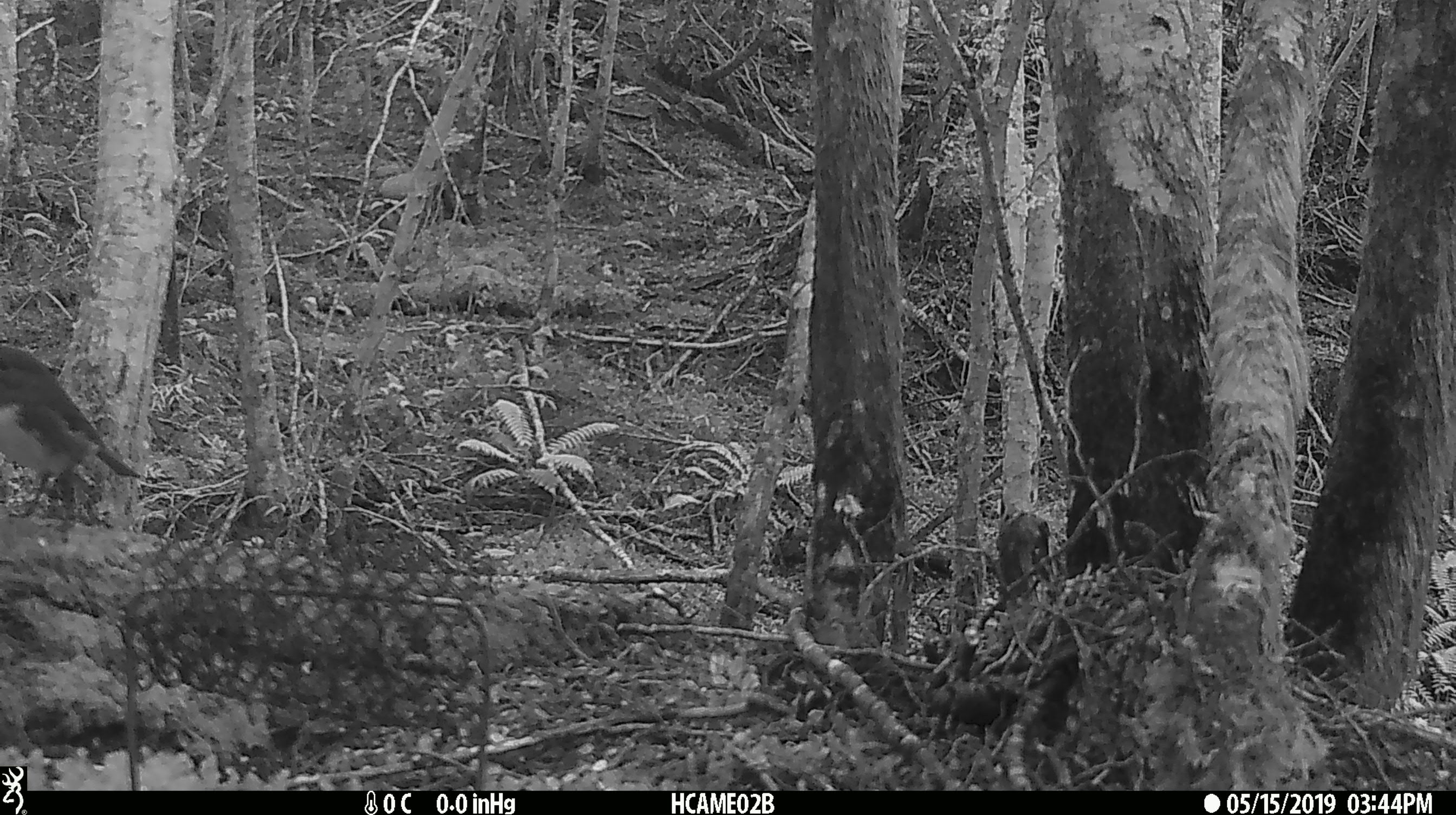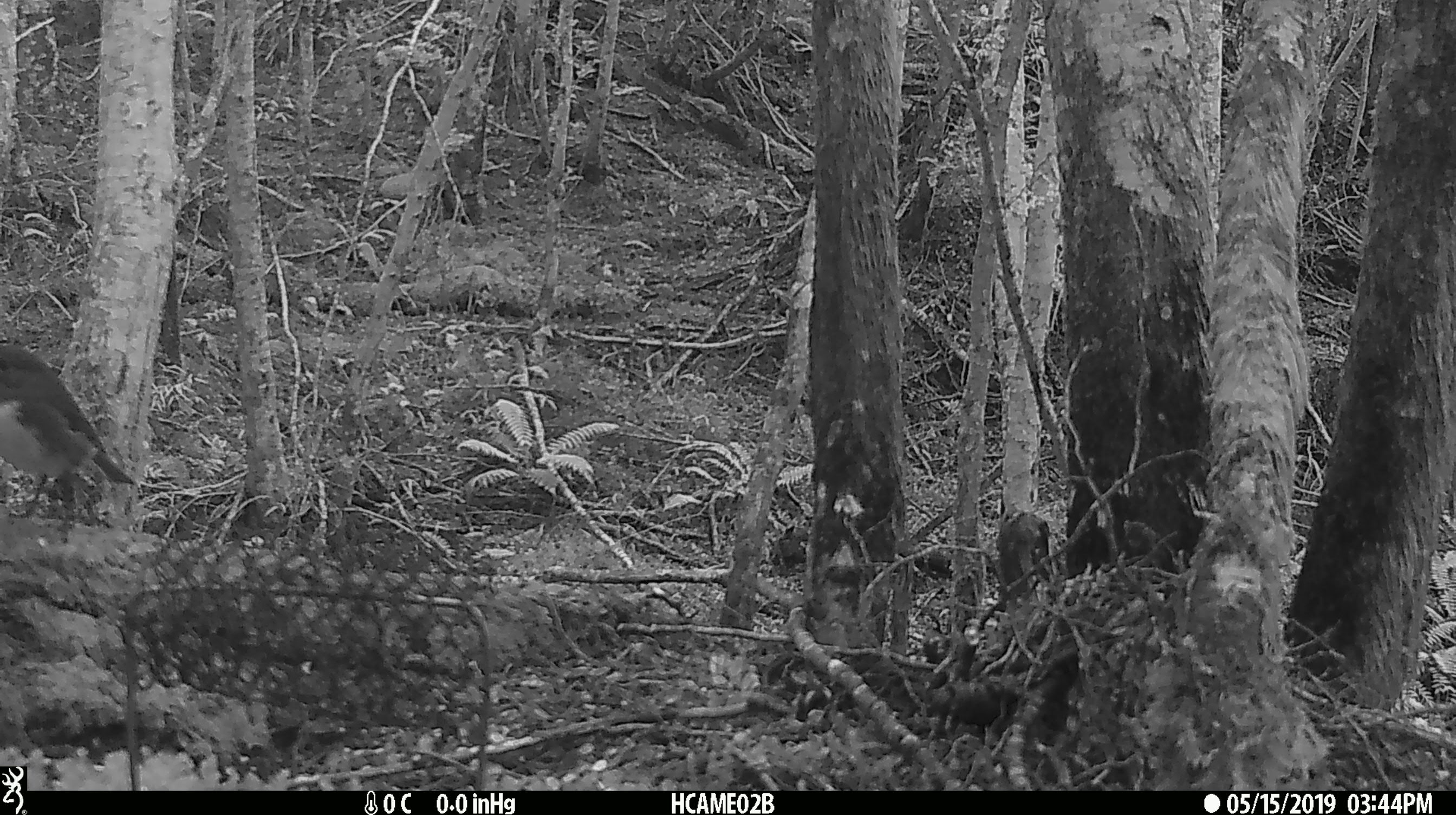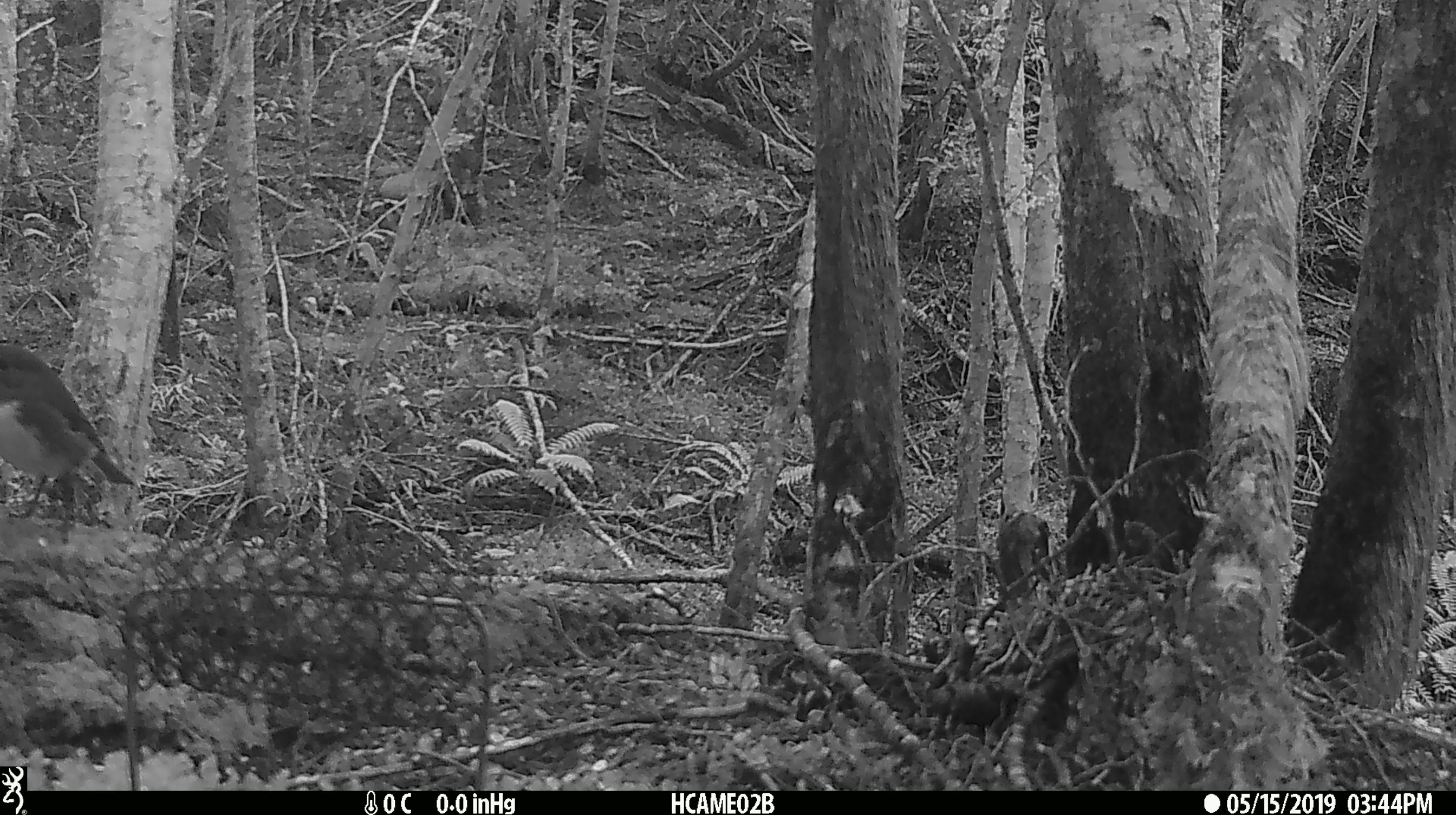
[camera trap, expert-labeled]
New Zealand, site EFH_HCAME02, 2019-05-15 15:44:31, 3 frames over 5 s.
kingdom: Animalia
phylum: Chordata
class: Aves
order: Passeriformes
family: Petroicidae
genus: Petroica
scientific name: Petroica australis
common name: new zealand robin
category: robin